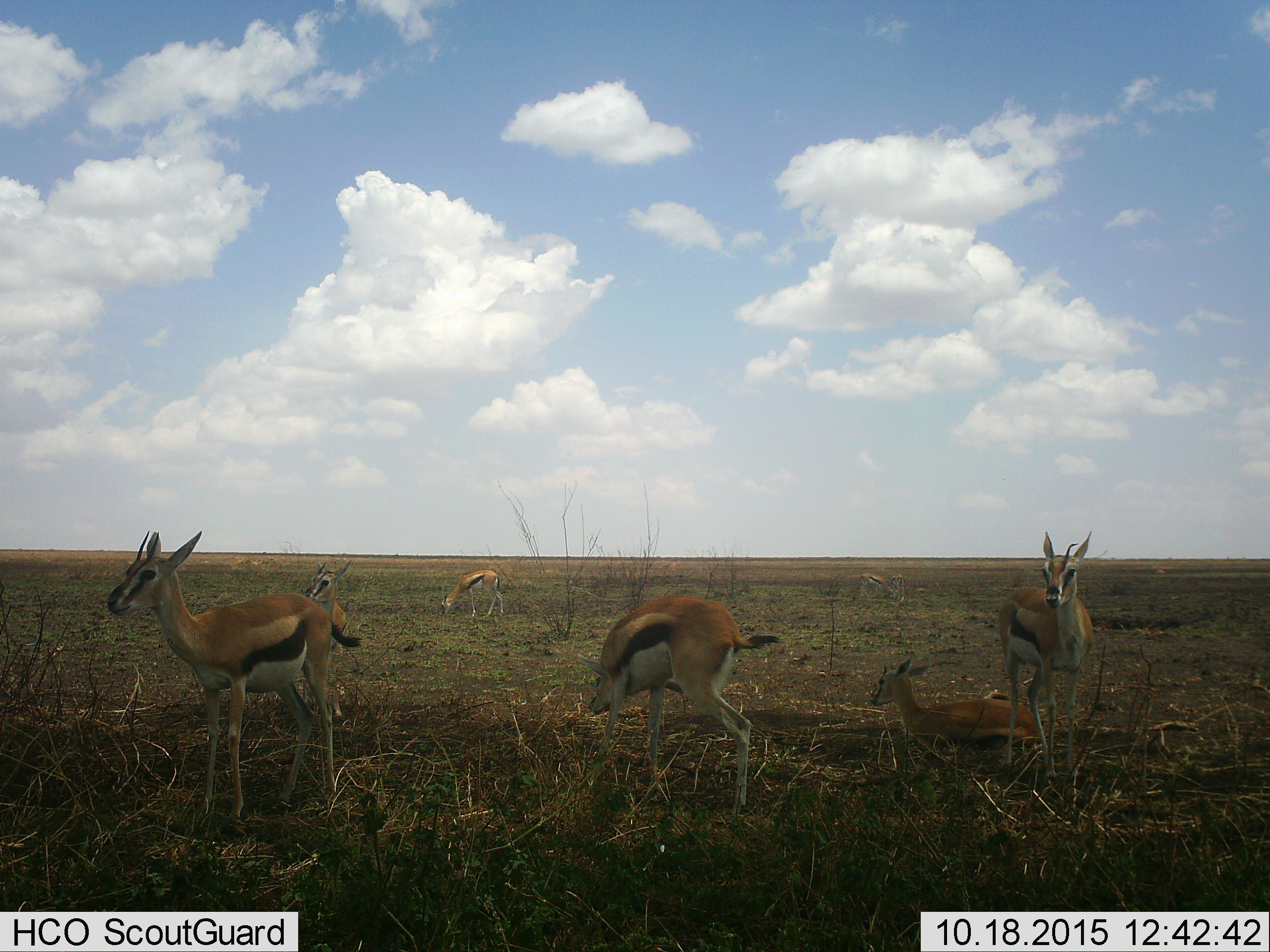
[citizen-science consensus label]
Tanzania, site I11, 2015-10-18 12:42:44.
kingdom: Animalia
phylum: Chordata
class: Mammalia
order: Artiodactyla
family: Bovidae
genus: Eudorcas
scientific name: Eudorcas thomsonii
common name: thomson's gazelle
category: gazellethomsons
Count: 6.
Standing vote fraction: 78%.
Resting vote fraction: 78%.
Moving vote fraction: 11%.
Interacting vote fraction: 0%.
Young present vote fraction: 33%.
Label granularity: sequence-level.